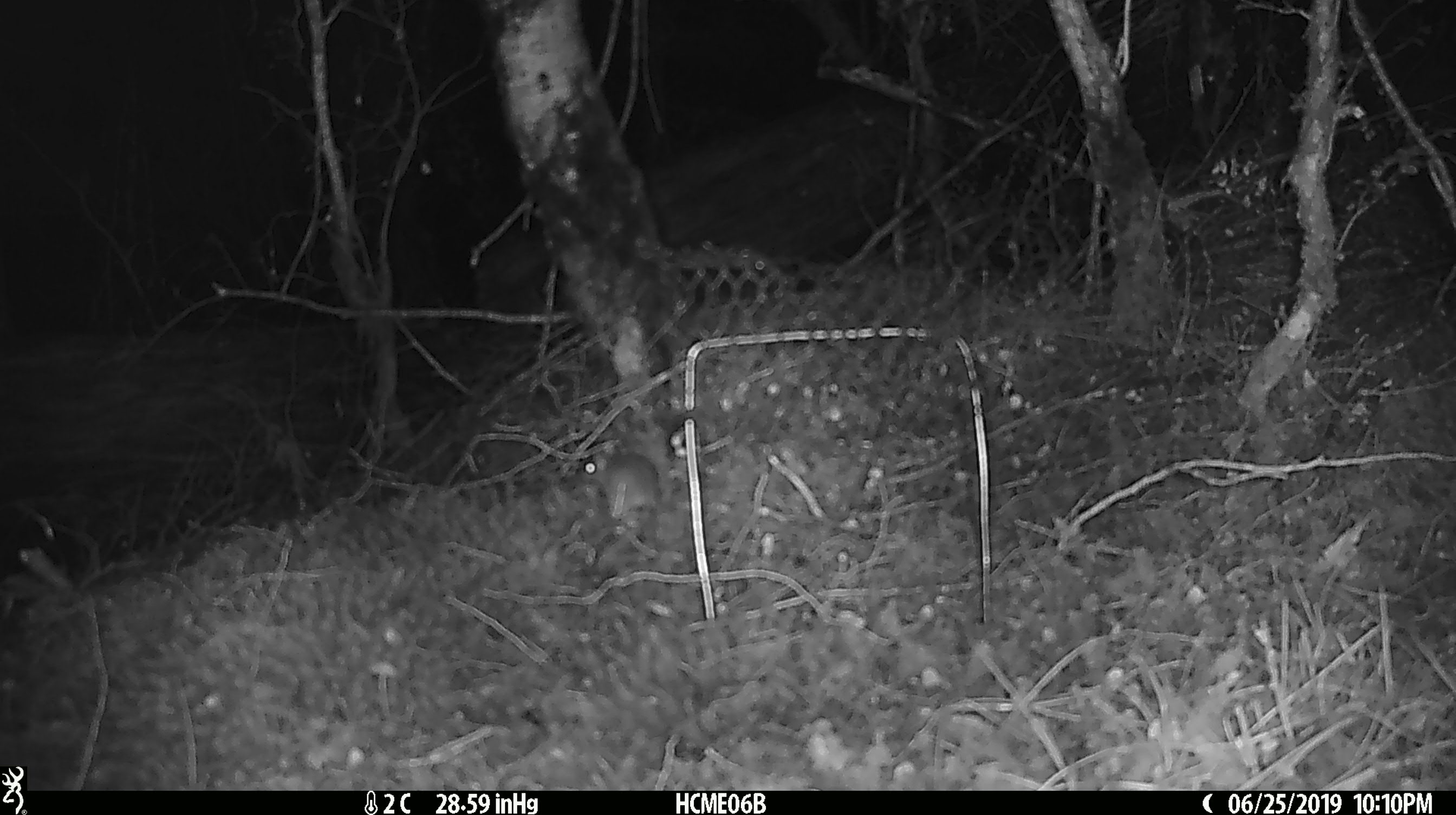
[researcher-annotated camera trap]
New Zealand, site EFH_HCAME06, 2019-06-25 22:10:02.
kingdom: Animalia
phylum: Chordata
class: Mammalia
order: Rodentia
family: Muridae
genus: Mus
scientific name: Mus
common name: mouse